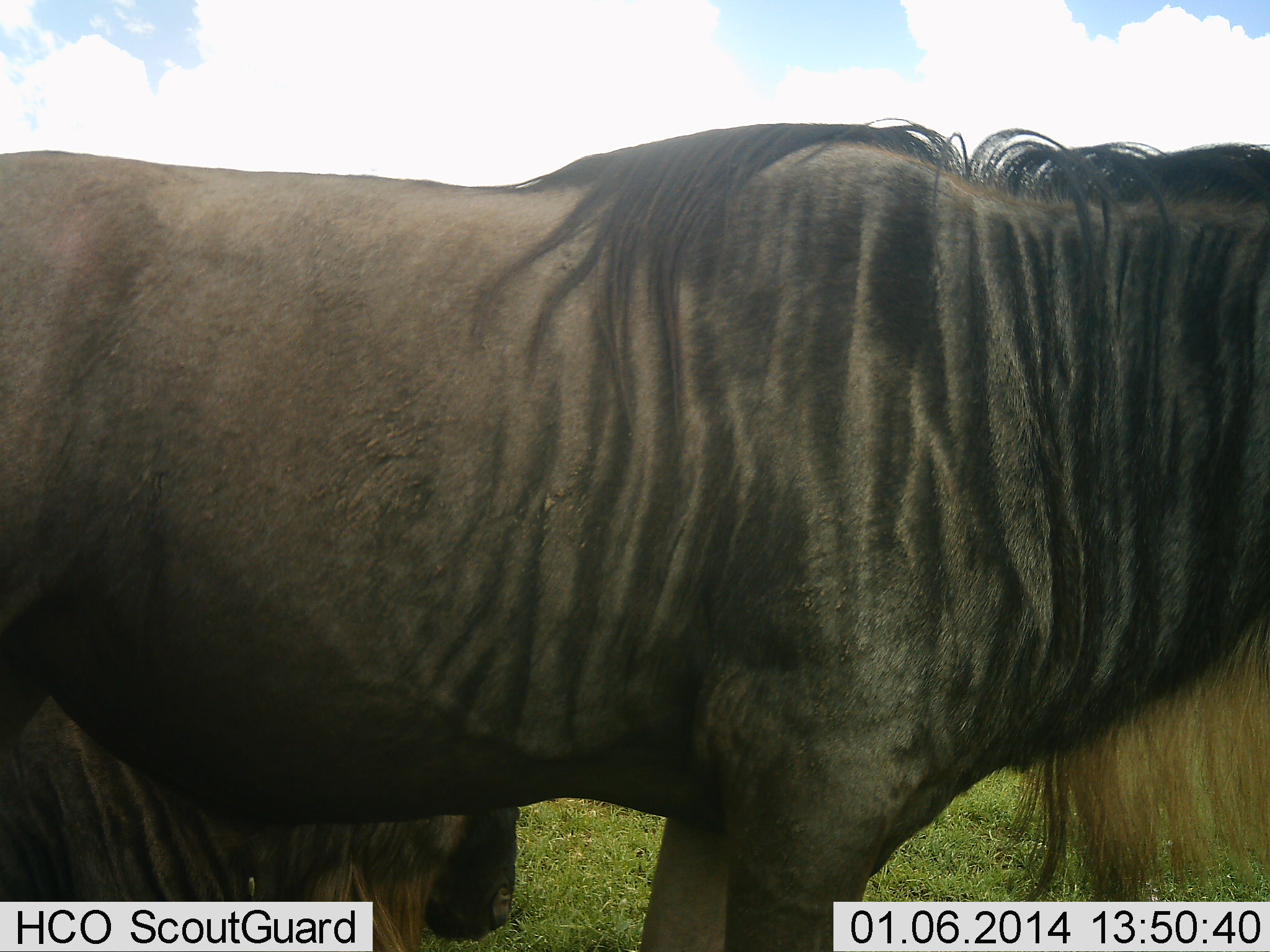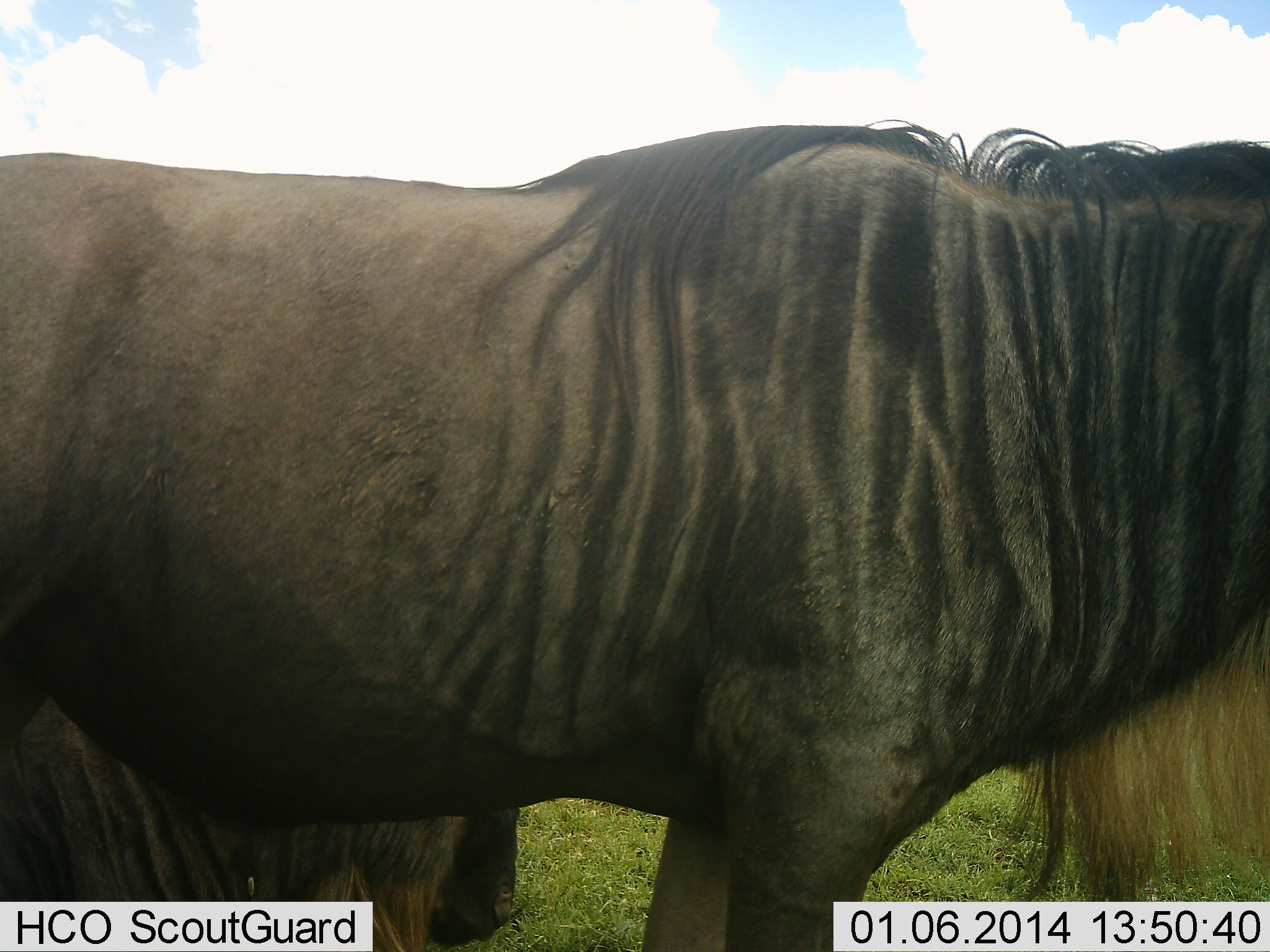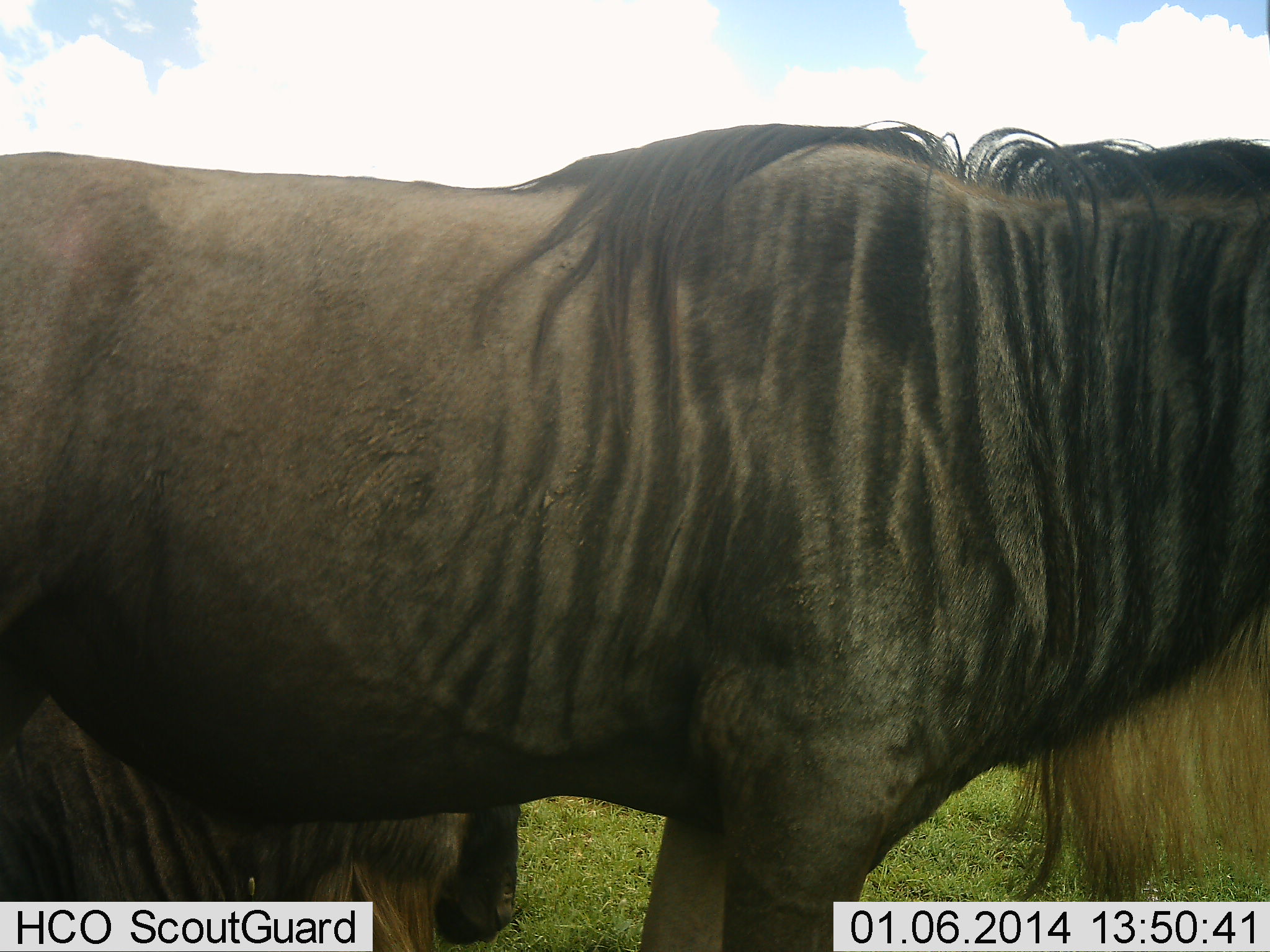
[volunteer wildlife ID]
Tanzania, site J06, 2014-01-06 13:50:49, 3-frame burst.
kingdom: Animalia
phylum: Chordata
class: Mammalia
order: Artiodactyla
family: Bovidae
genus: Connochaetes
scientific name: Connochaetes taurinus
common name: blue wildebeest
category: wildebeest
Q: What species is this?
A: Wildebeest (blue wildebeest) (Connochaetes taurinus).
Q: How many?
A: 2.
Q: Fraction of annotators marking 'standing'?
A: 80%.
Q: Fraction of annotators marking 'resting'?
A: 40%.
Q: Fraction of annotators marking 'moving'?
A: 10%.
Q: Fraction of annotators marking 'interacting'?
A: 0%.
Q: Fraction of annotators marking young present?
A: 0%.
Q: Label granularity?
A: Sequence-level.